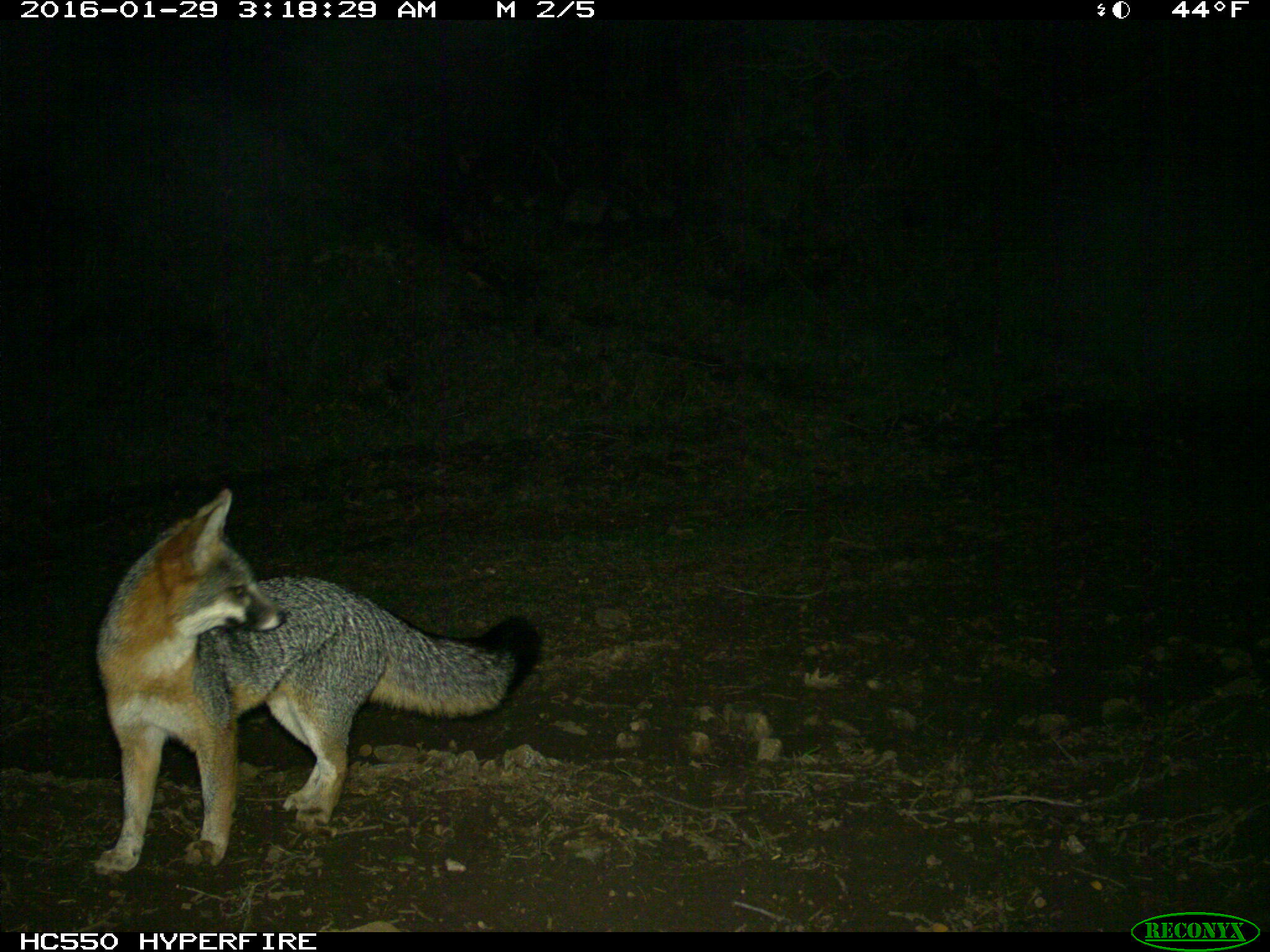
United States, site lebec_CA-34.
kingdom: Animalia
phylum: Chordata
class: Mammalia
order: Carnivora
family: Canidae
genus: Urocyon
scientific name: Urocyon cinereoargenteus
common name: gray fox